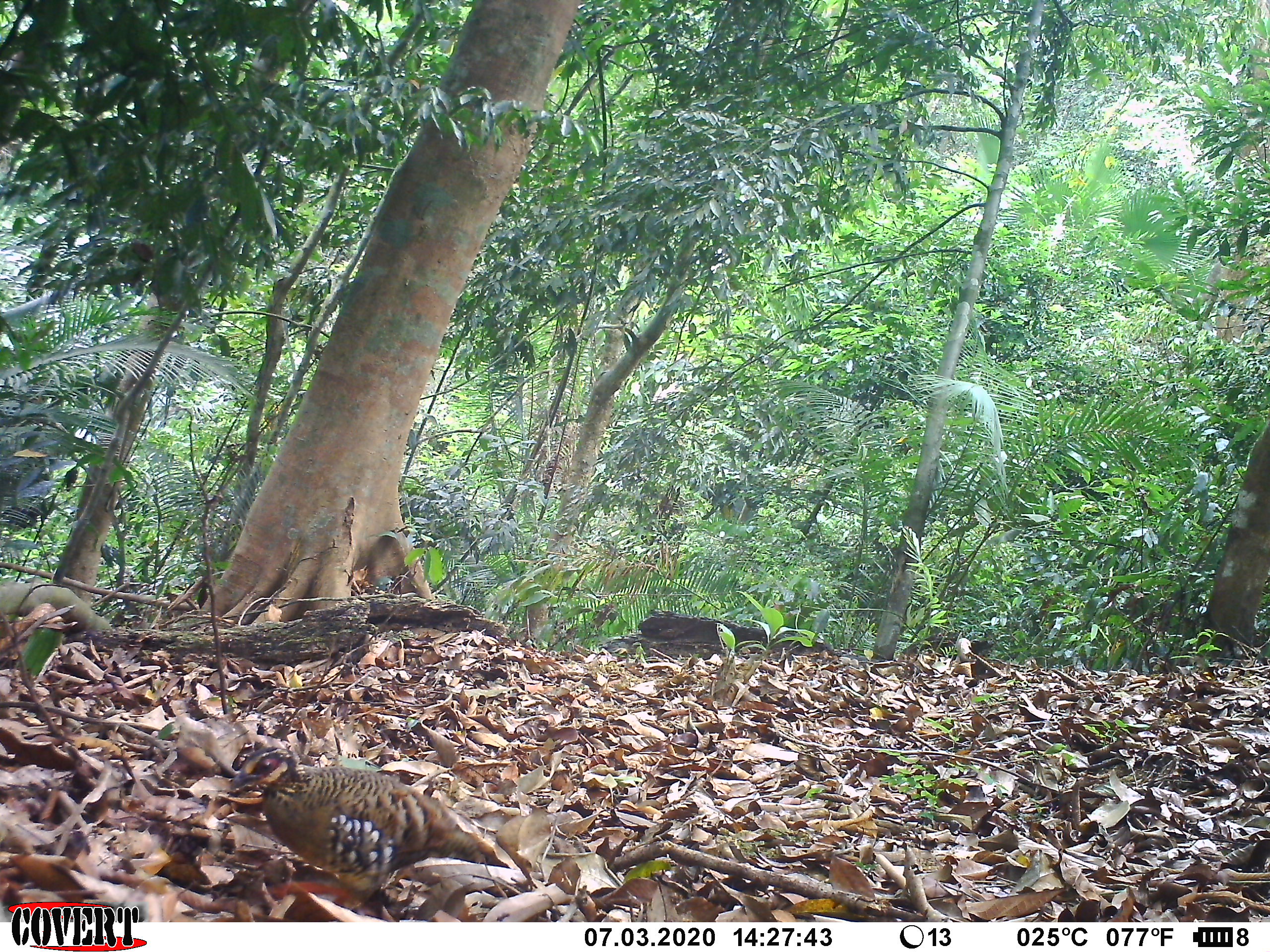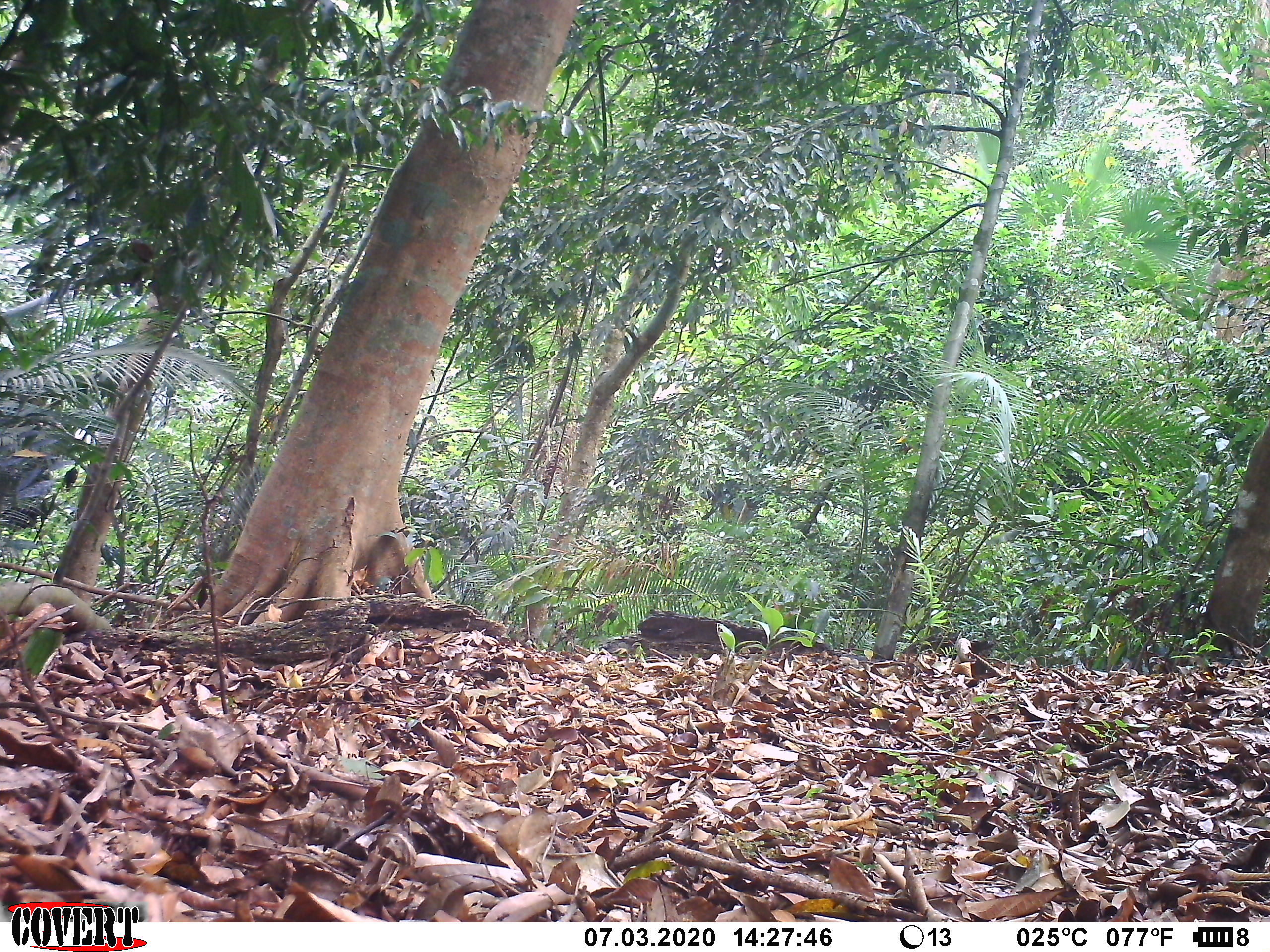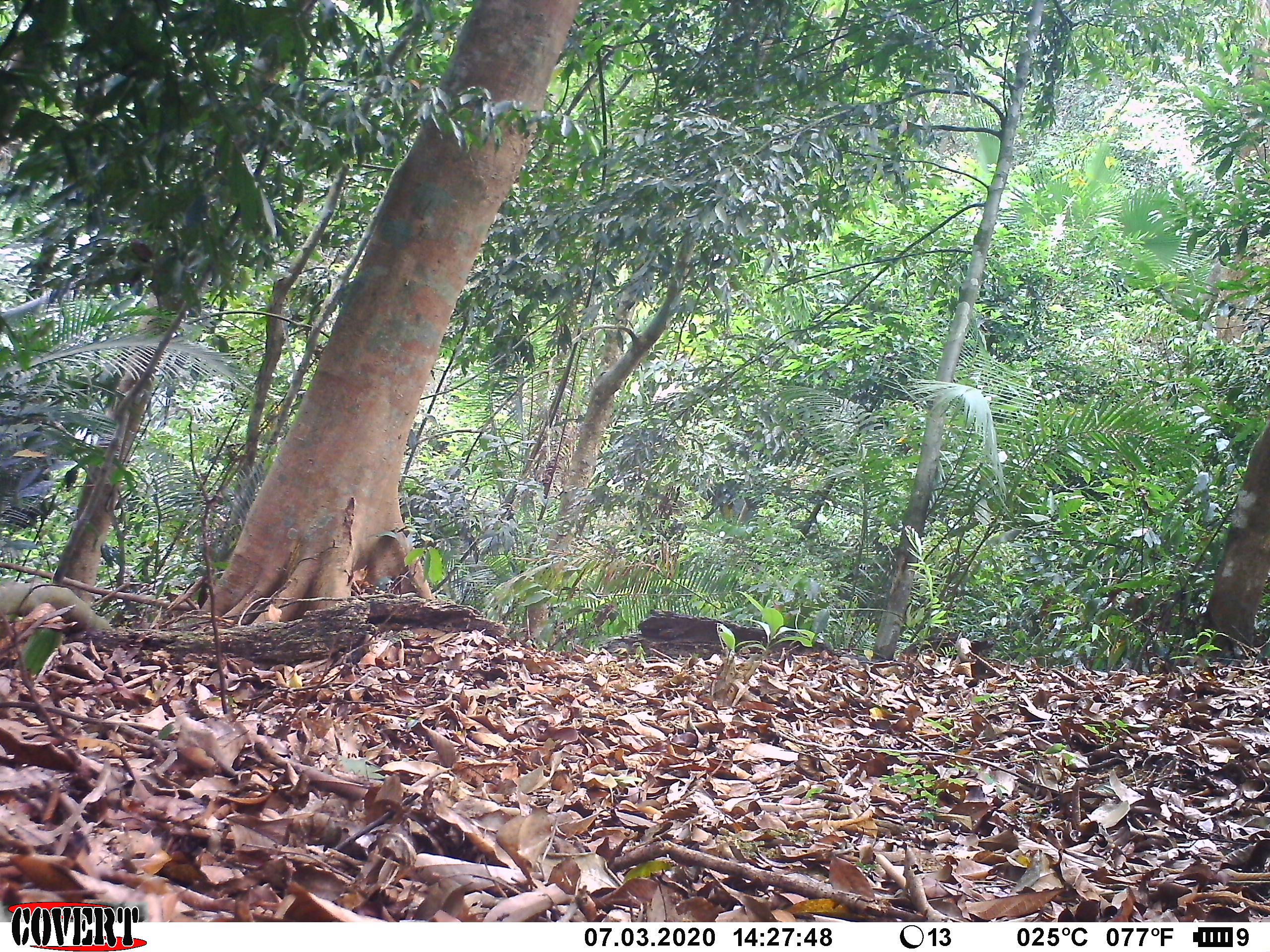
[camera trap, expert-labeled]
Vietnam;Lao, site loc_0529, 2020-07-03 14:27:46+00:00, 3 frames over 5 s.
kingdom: Animalia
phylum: Chordata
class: Aves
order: Galliformes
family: Phasianidae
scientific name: Phasianidae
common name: partridge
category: unidentified partridge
Unidentified partridge (partridge) (Phasianidae). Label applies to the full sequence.